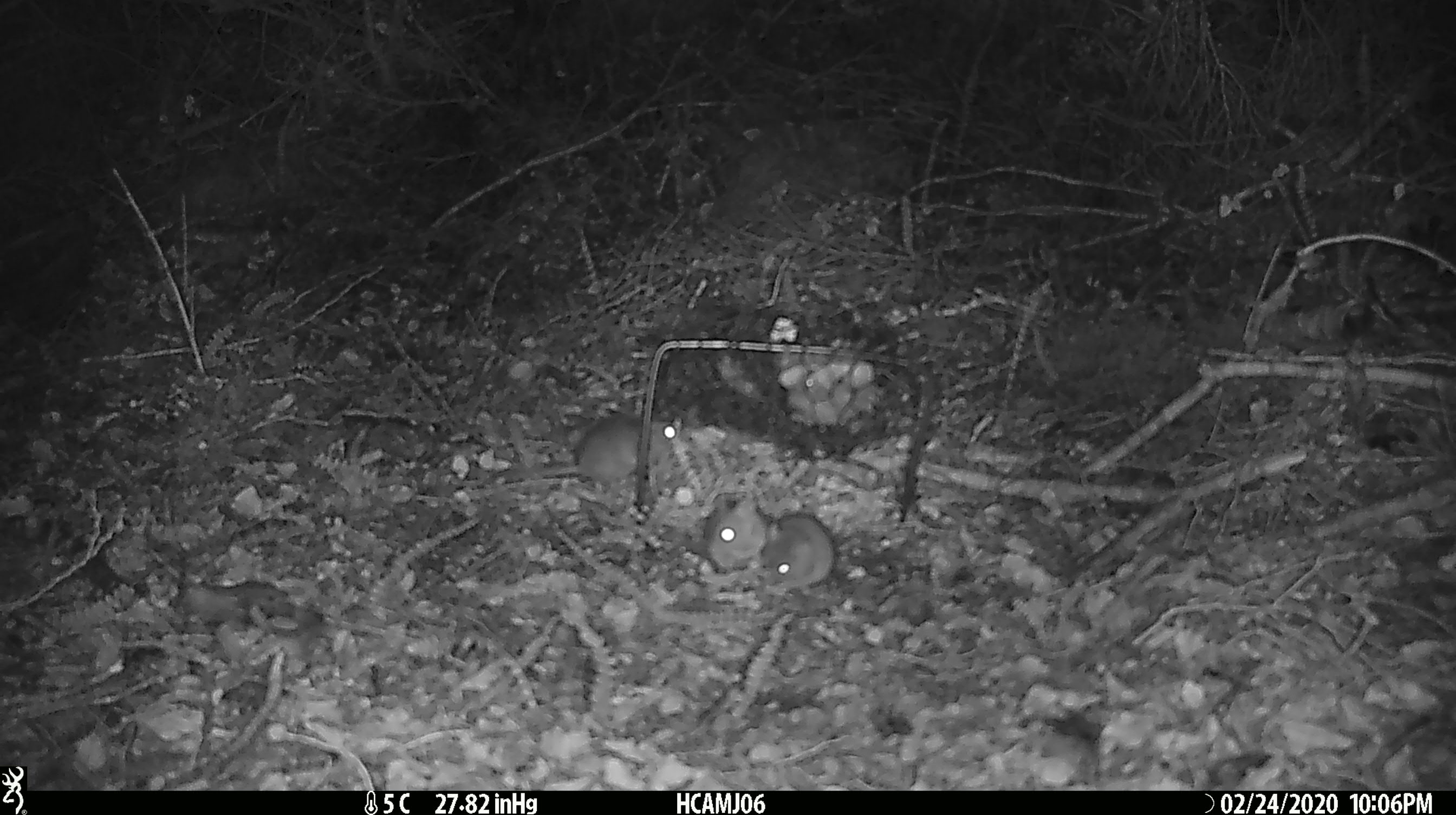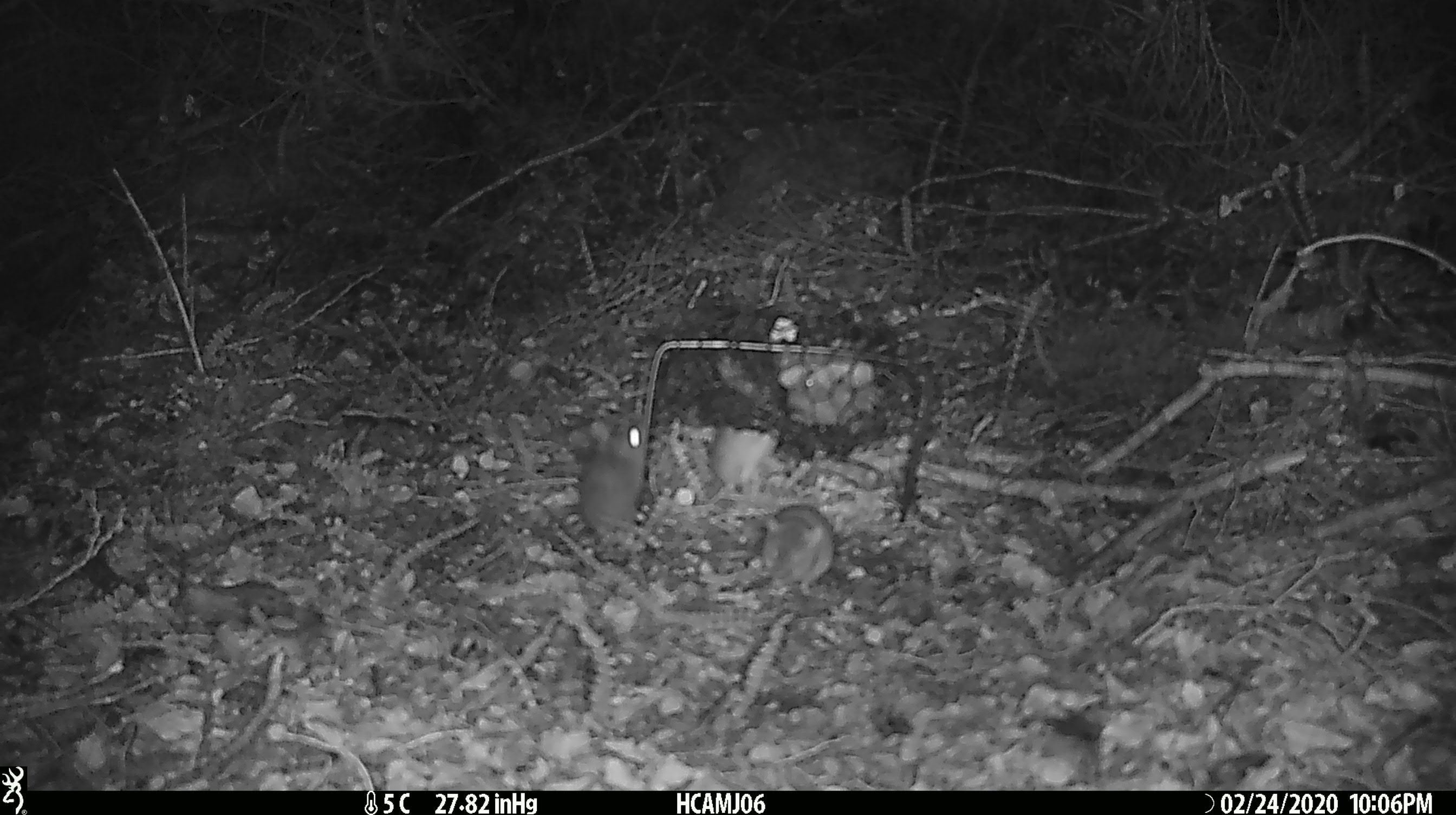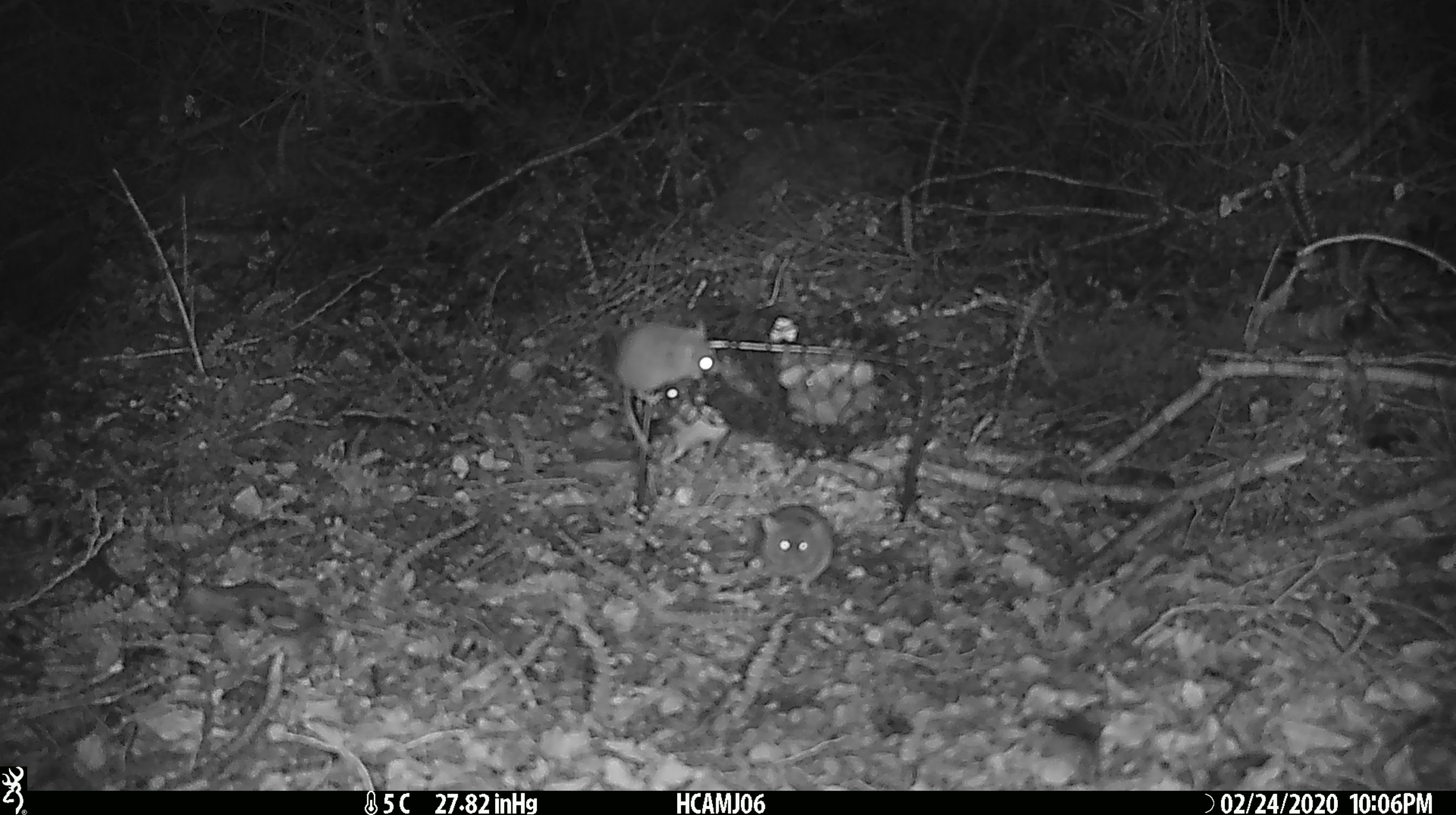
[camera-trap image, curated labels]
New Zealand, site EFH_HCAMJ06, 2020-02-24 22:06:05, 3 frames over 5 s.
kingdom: Animalia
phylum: Chordata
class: Mammalia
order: Rodentia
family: Muridae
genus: Mus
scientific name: Mus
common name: mouse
Mouse (Mus).